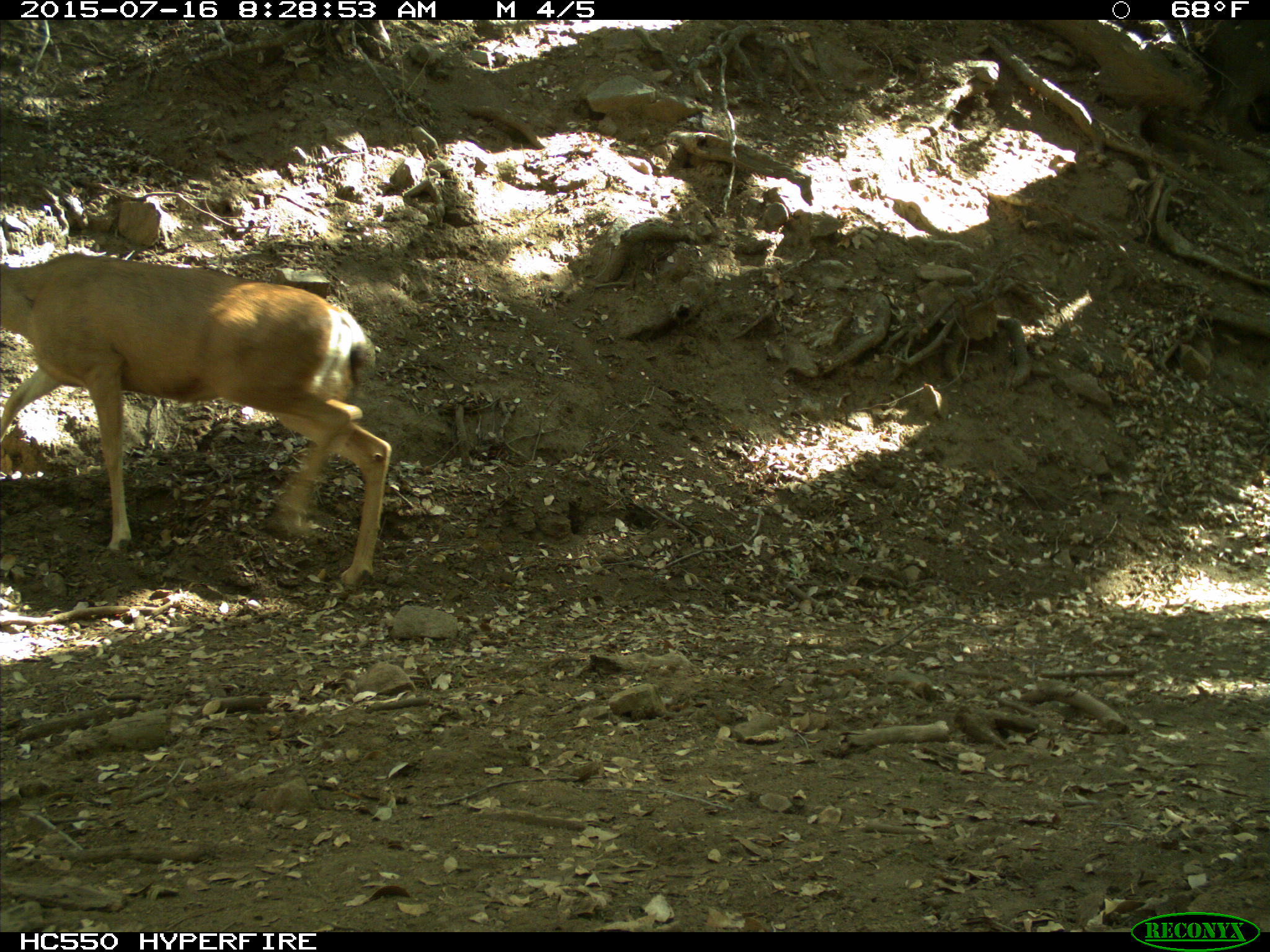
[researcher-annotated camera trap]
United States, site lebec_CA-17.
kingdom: Animalia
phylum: Chordata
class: Mammalia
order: Artiodactyla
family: Cervidae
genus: Odocoileus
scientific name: Odocoileus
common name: deer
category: unidentified deer